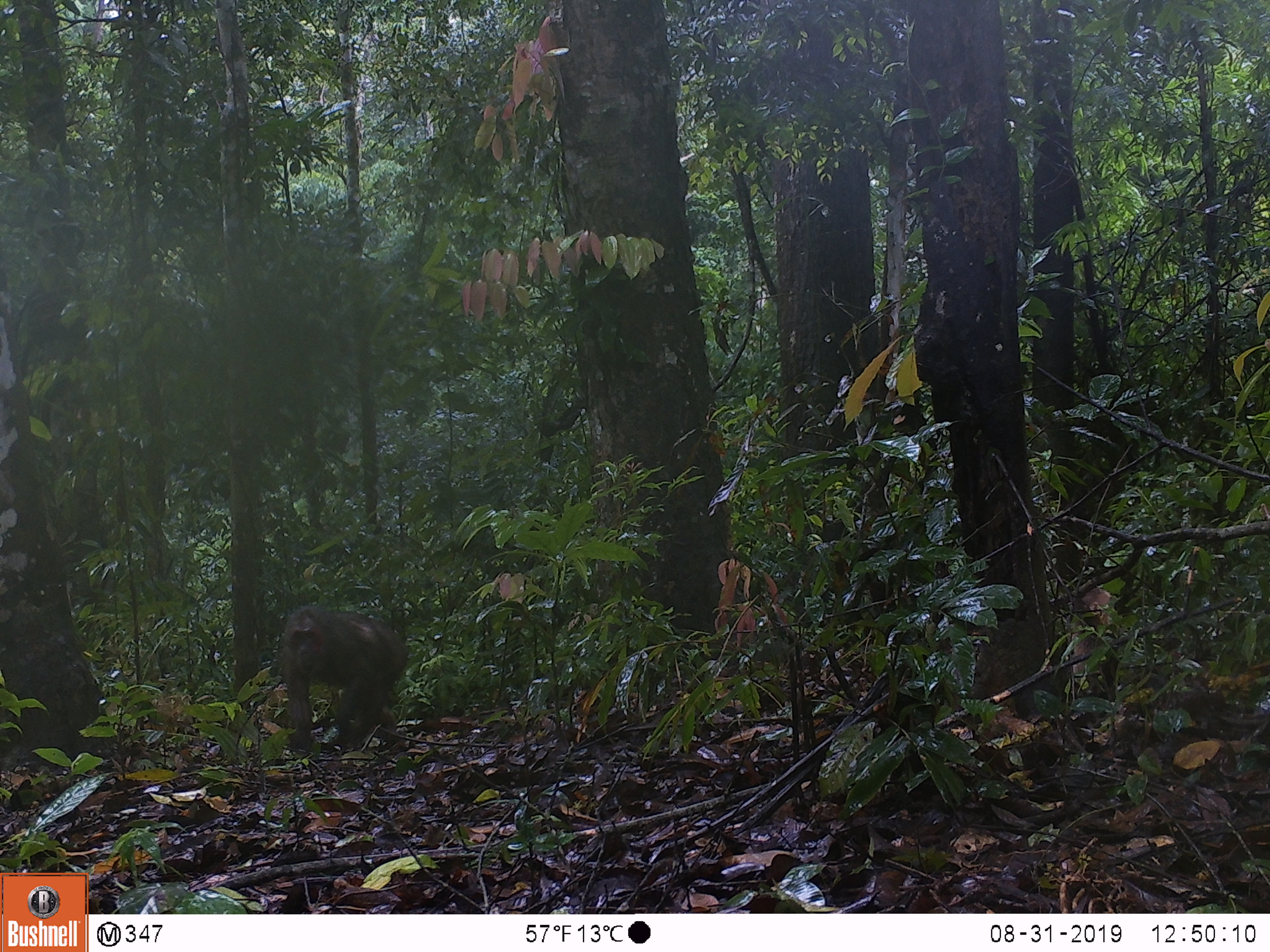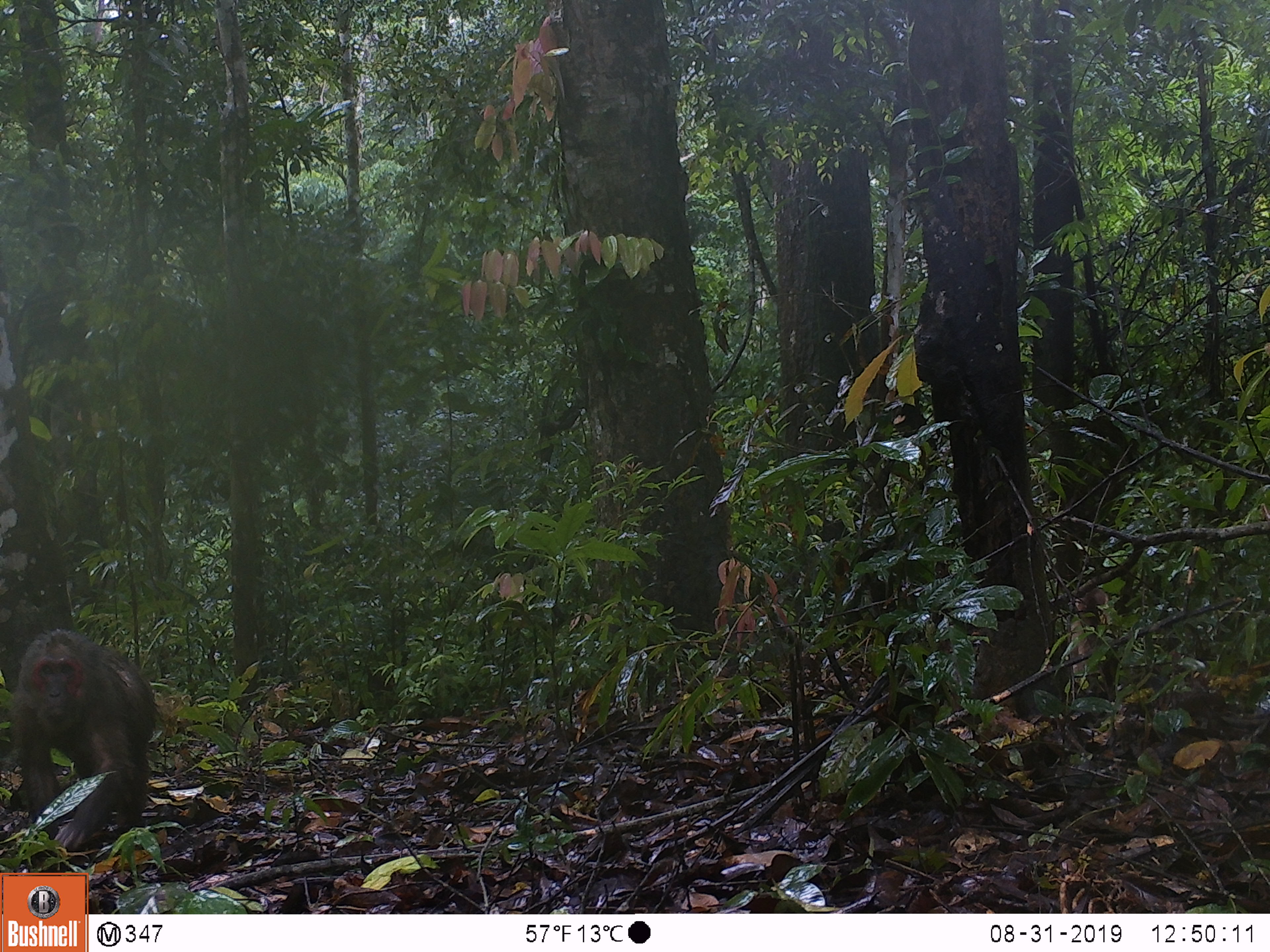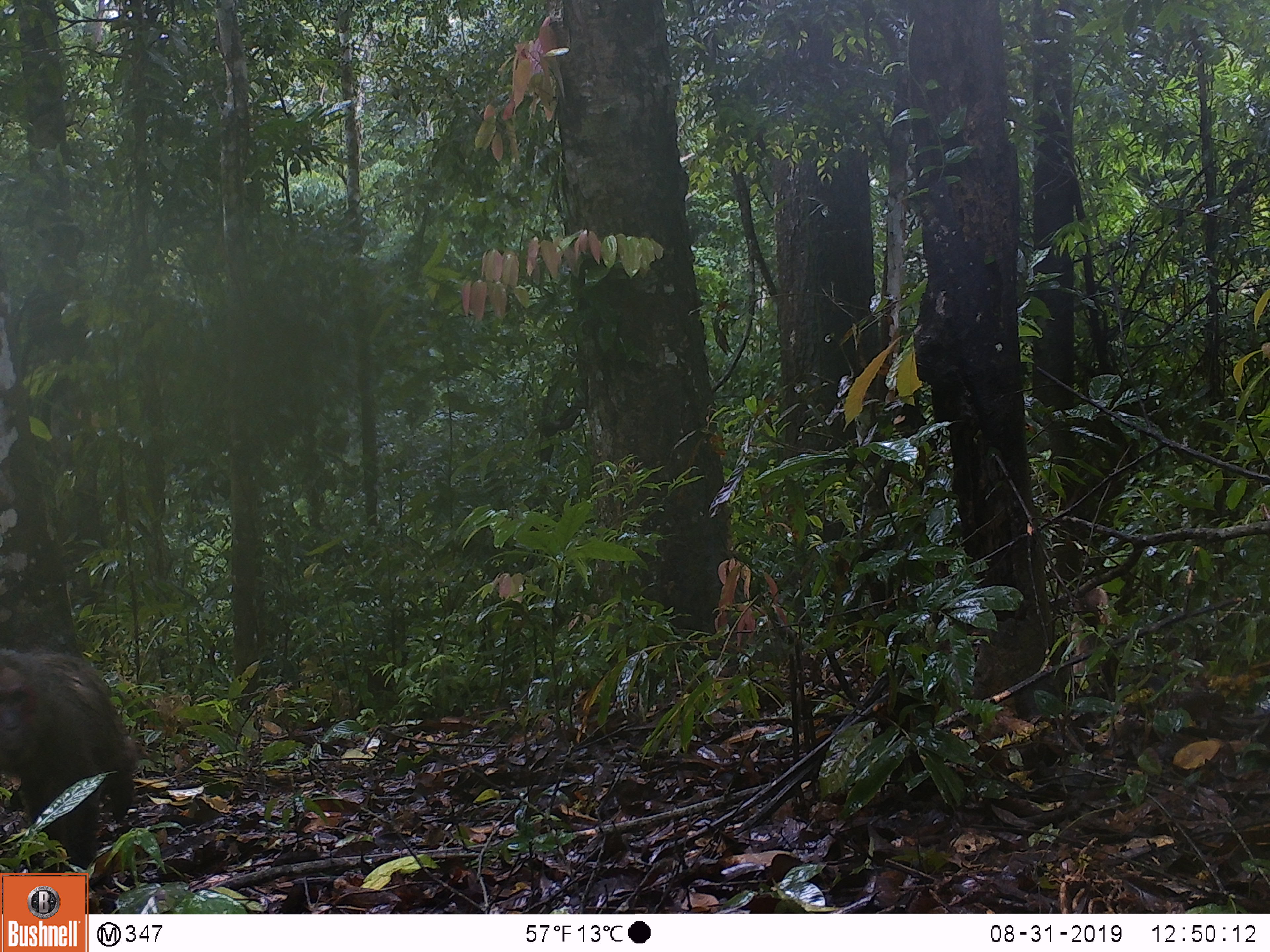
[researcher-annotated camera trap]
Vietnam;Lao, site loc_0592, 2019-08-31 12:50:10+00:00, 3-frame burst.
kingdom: Animalia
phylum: Chordata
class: Mammalia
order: Primates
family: Cercopithecidae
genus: Macaca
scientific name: Macaca arctoides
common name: stump-tailed macaque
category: stump tailed macaque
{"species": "stump tailed macaque (stump-tailed macaque) (Macaca arctoides)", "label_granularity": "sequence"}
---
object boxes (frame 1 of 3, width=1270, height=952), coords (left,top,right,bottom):
stump tailed macaque: (278,607,408,757)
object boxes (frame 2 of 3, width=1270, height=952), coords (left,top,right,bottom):
stump tailed macaque: (7,628,158,855)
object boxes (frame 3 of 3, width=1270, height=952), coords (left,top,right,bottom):
stump tailed macaque: (0,647,143,874)